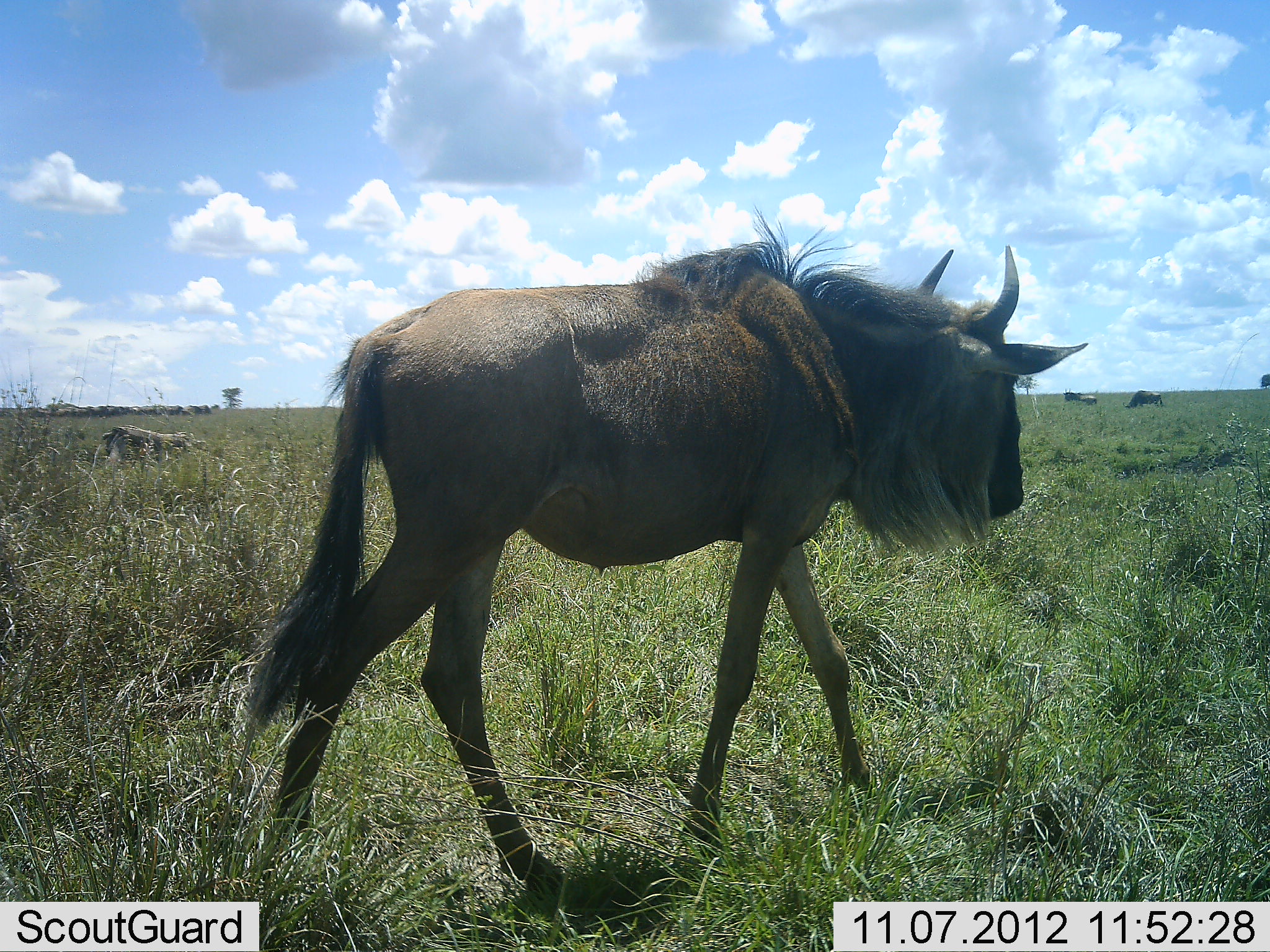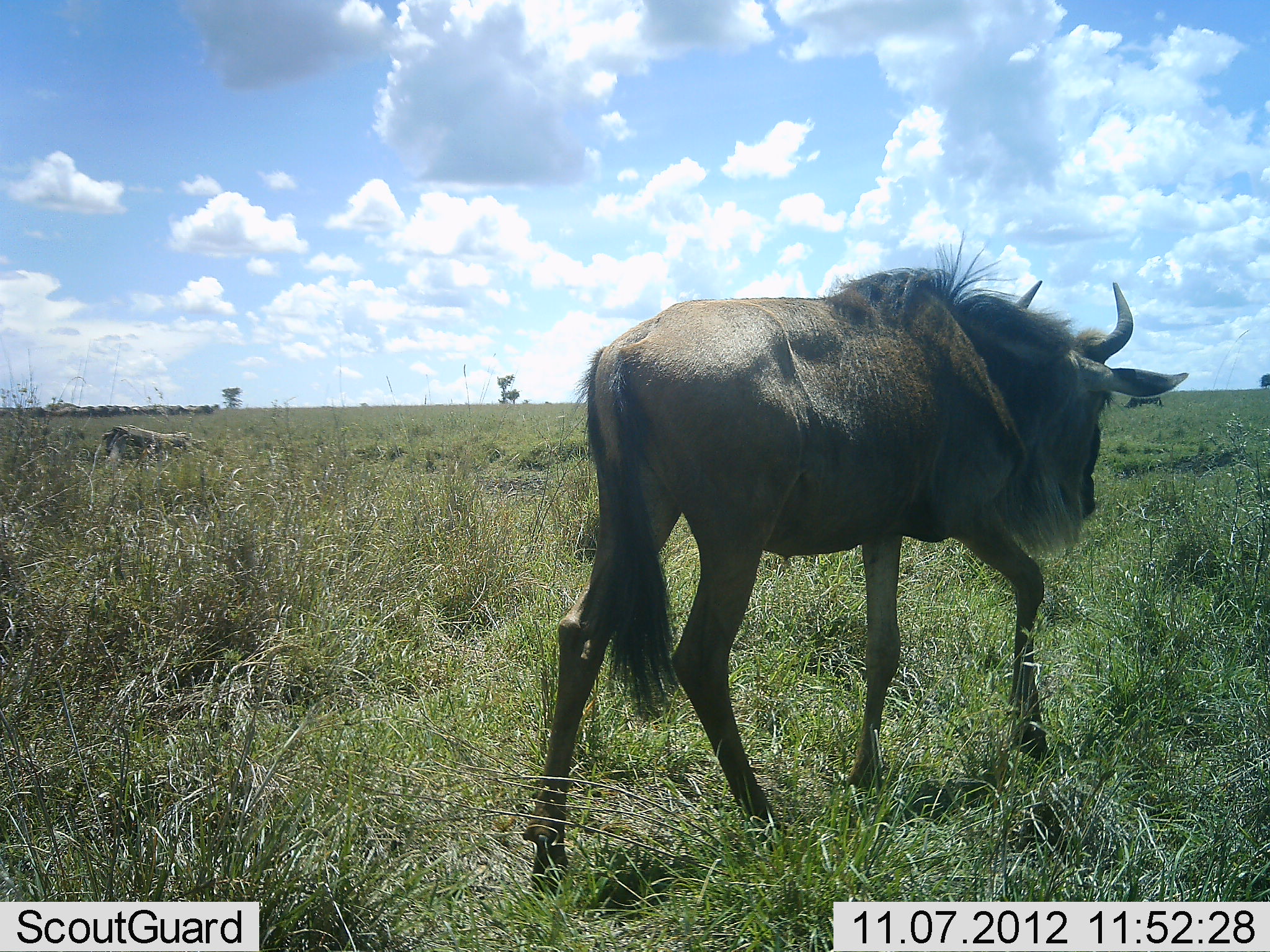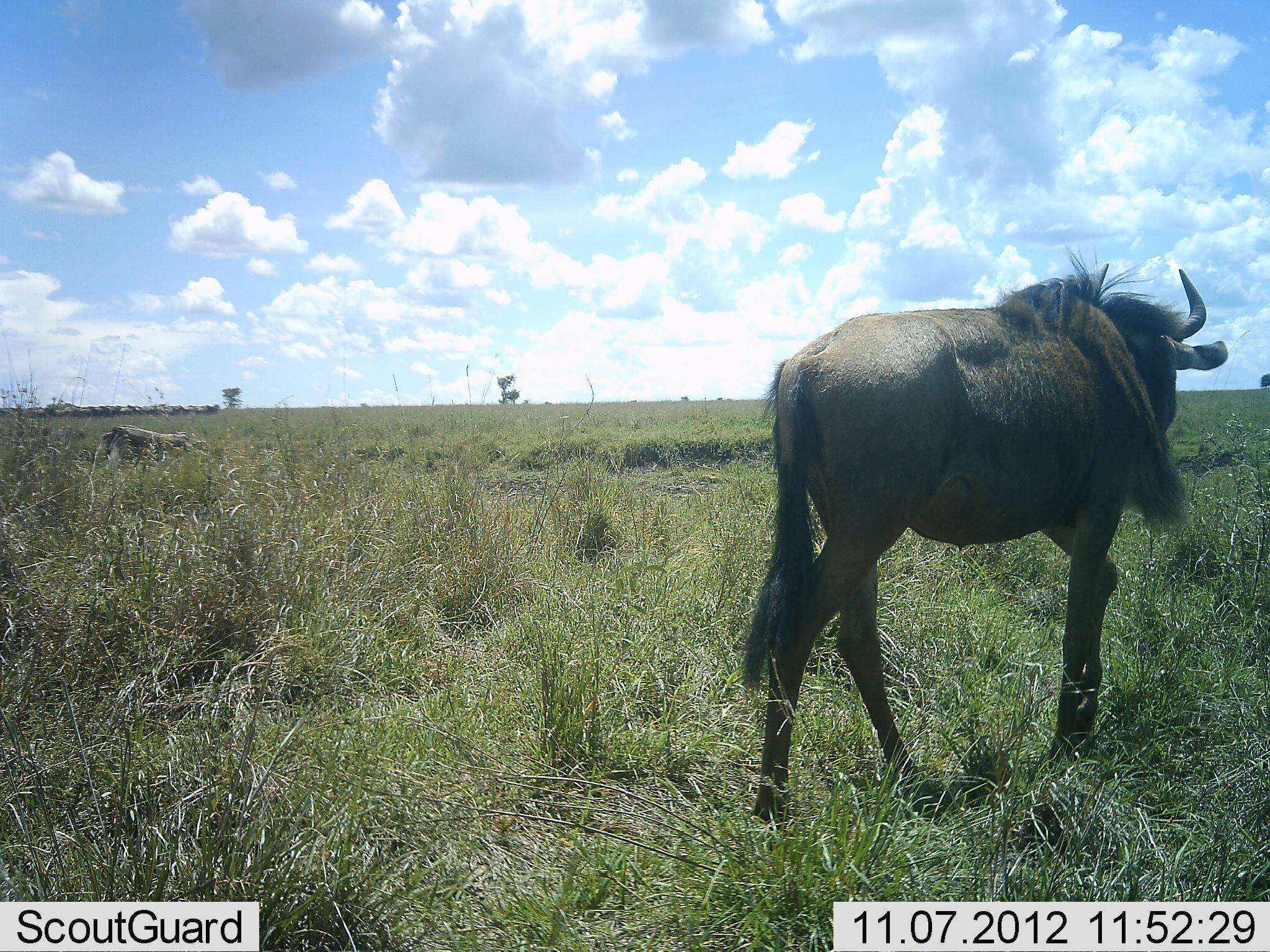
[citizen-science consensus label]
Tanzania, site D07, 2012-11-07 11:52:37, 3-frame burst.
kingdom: Animalia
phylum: Chordata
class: Mammalia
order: Artiodactyla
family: Bovidae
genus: Connochaetes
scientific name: Connochaetes taurinus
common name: blue wildebeest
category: wildebeest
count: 1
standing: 14%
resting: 5%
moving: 95%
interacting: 3%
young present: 0%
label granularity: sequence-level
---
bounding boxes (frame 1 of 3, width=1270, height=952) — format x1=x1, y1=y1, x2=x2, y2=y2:
animal: x1=246, y1=203, x2=1089, y2=901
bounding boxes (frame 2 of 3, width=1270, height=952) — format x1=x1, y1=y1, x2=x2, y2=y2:
animal: x1=524, y1=229, x2=1191, y2=900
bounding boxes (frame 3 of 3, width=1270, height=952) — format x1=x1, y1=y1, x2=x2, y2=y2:
animal: x1=735, y1=241, x2=1228, y2=825